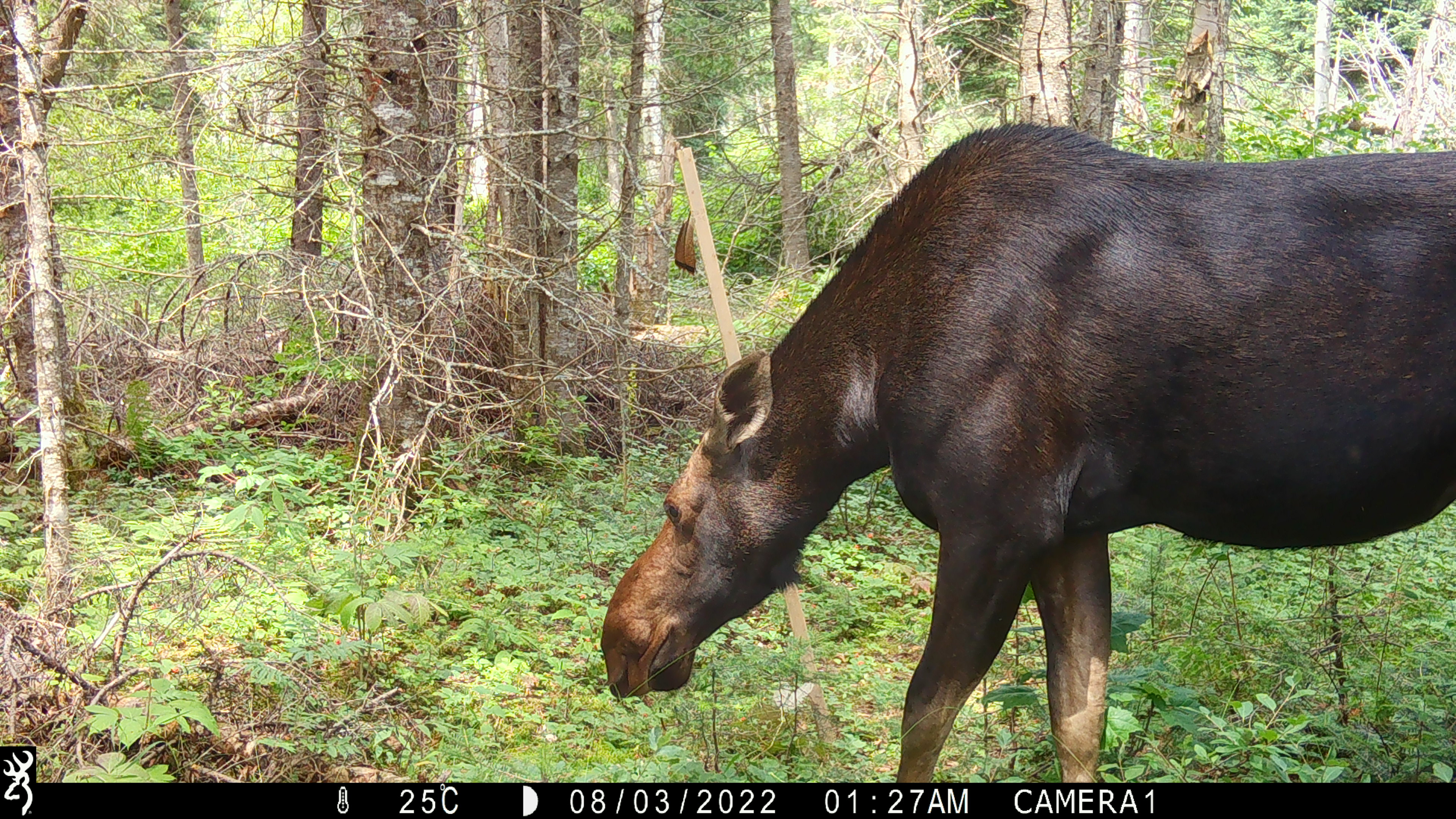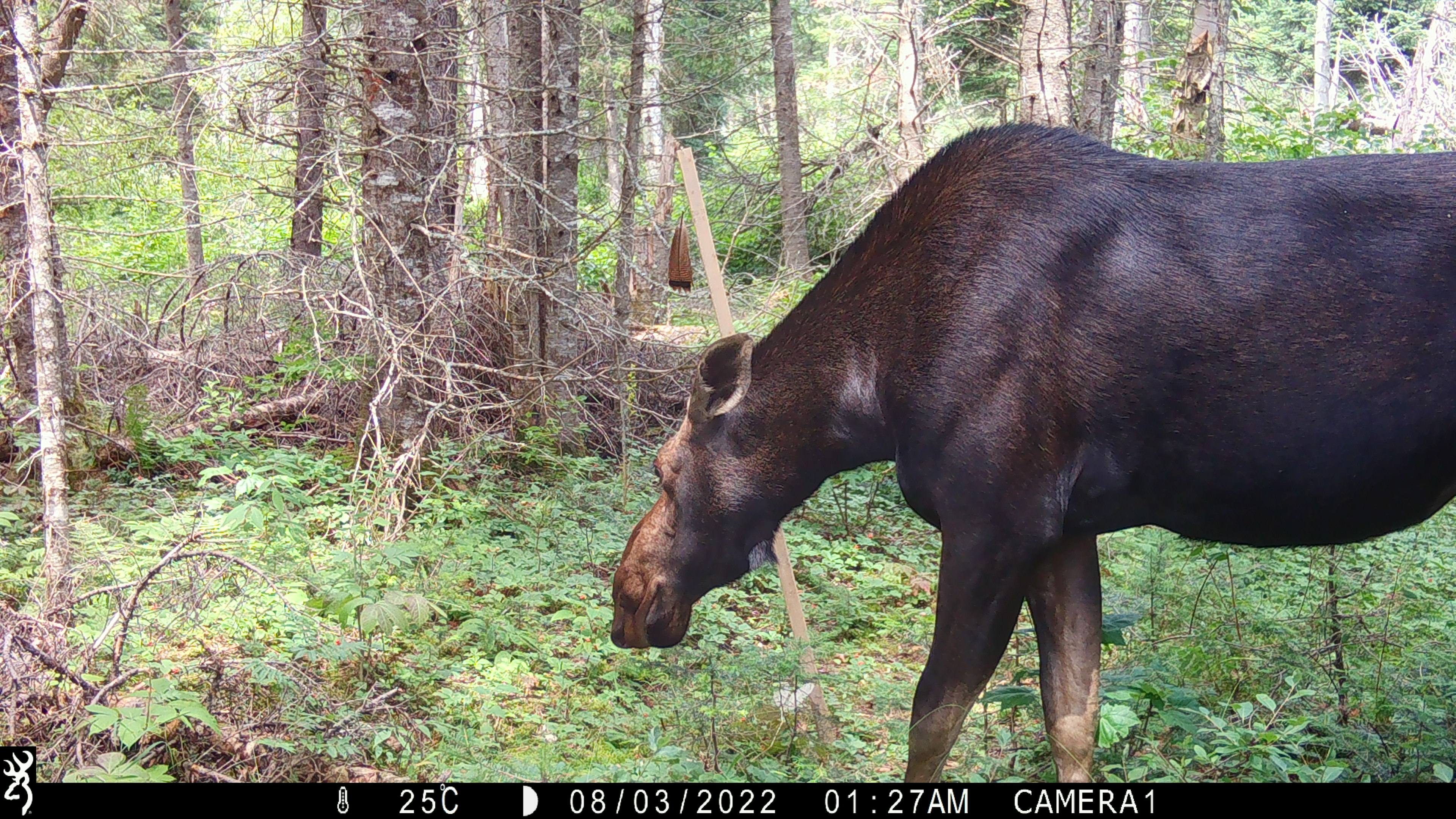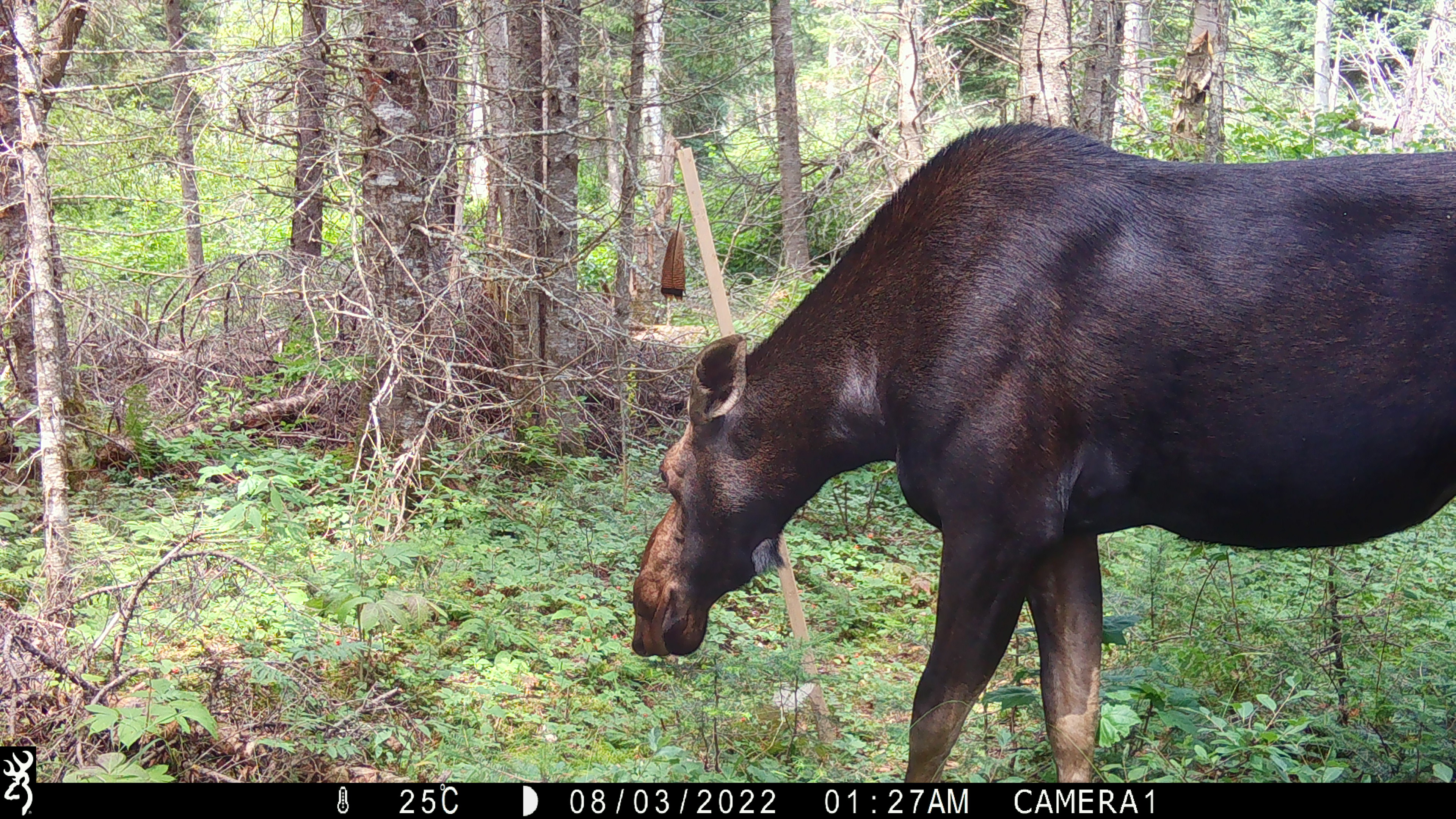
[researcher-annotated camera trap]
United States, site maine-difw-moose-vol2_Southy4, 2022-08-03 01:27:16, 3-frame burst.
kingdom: Animalia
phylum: Chordata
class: Mammalia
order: Artiodactyla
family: Cervidae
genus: Alces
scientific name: Alces alces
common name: moose